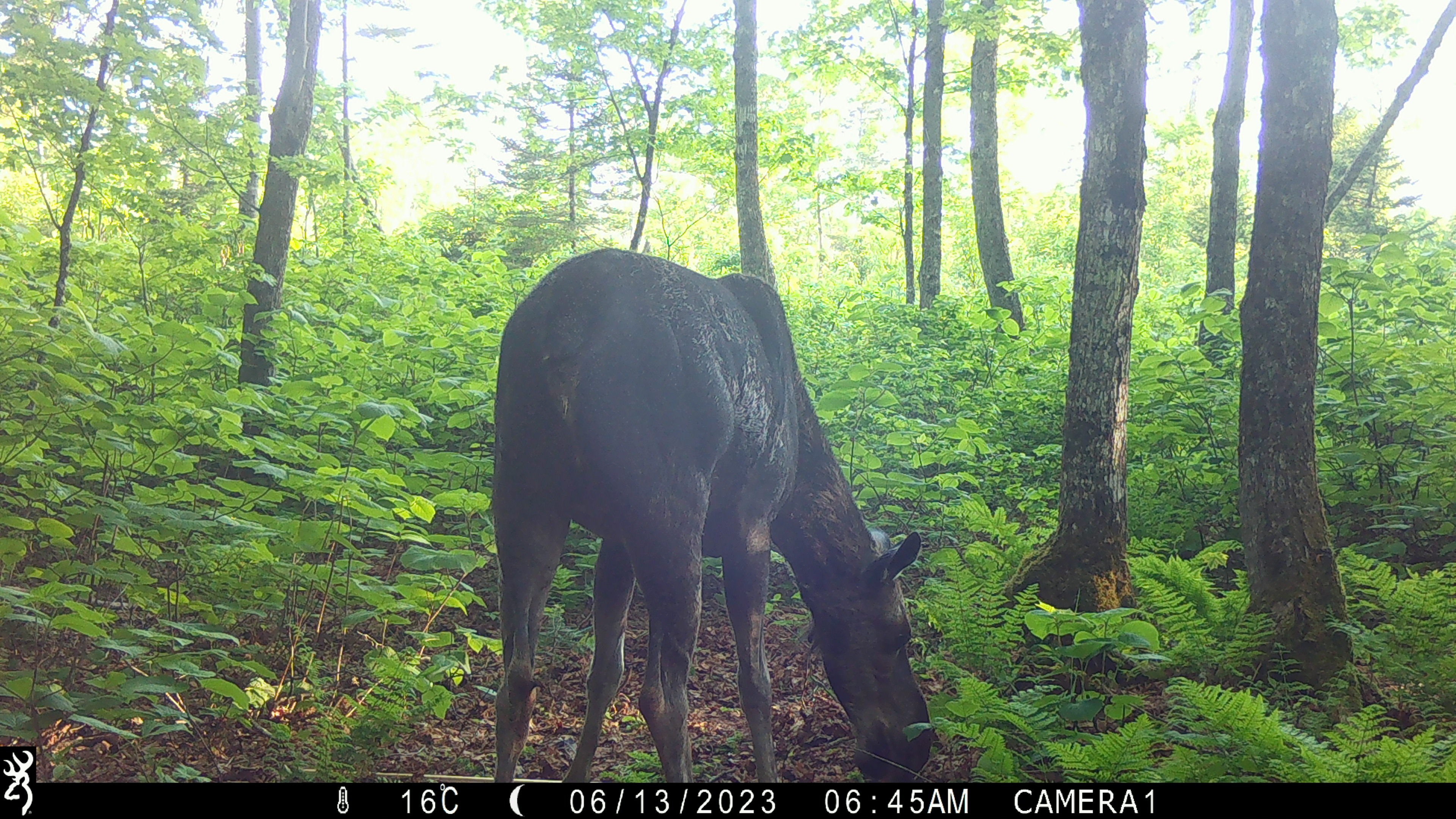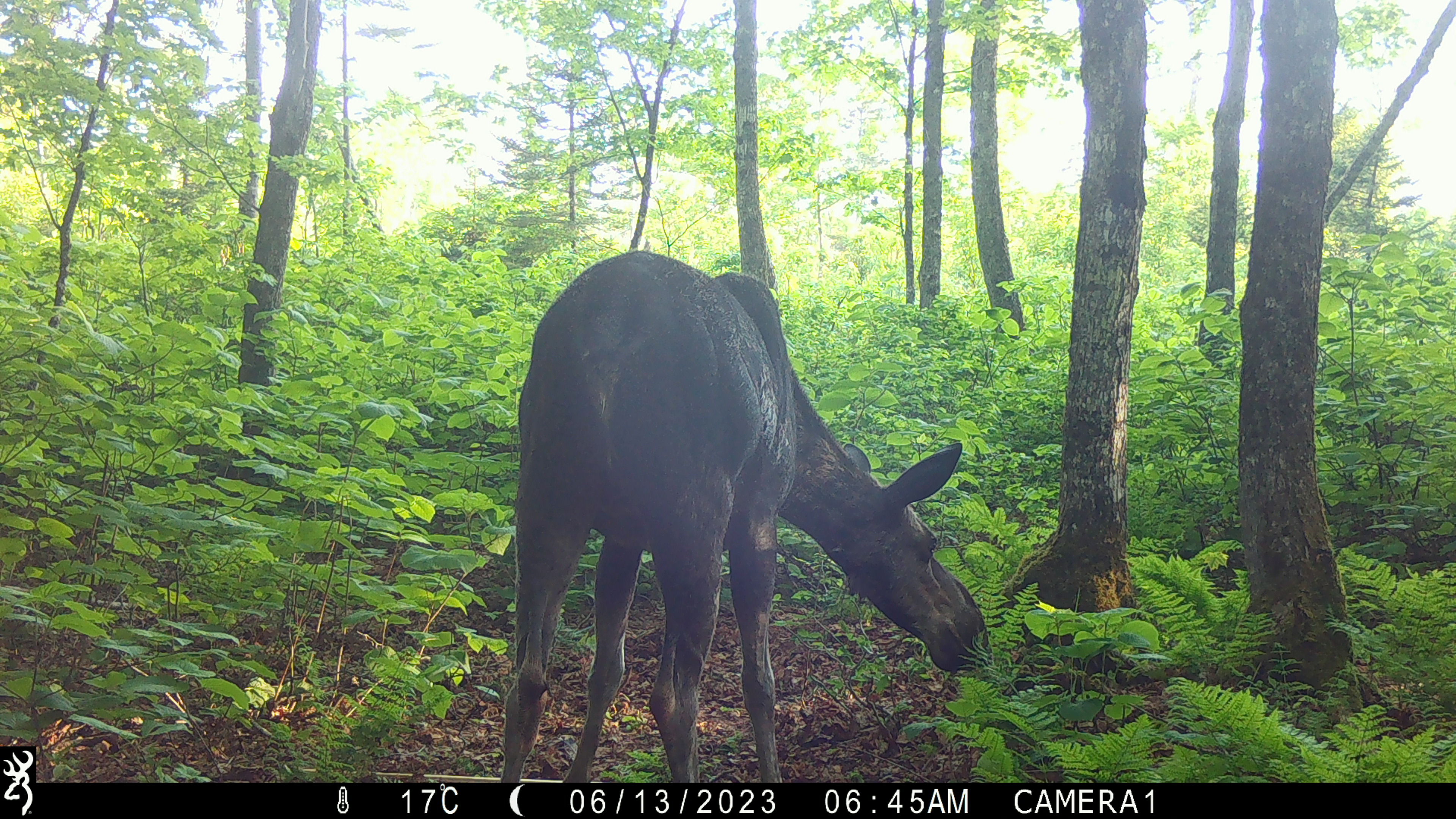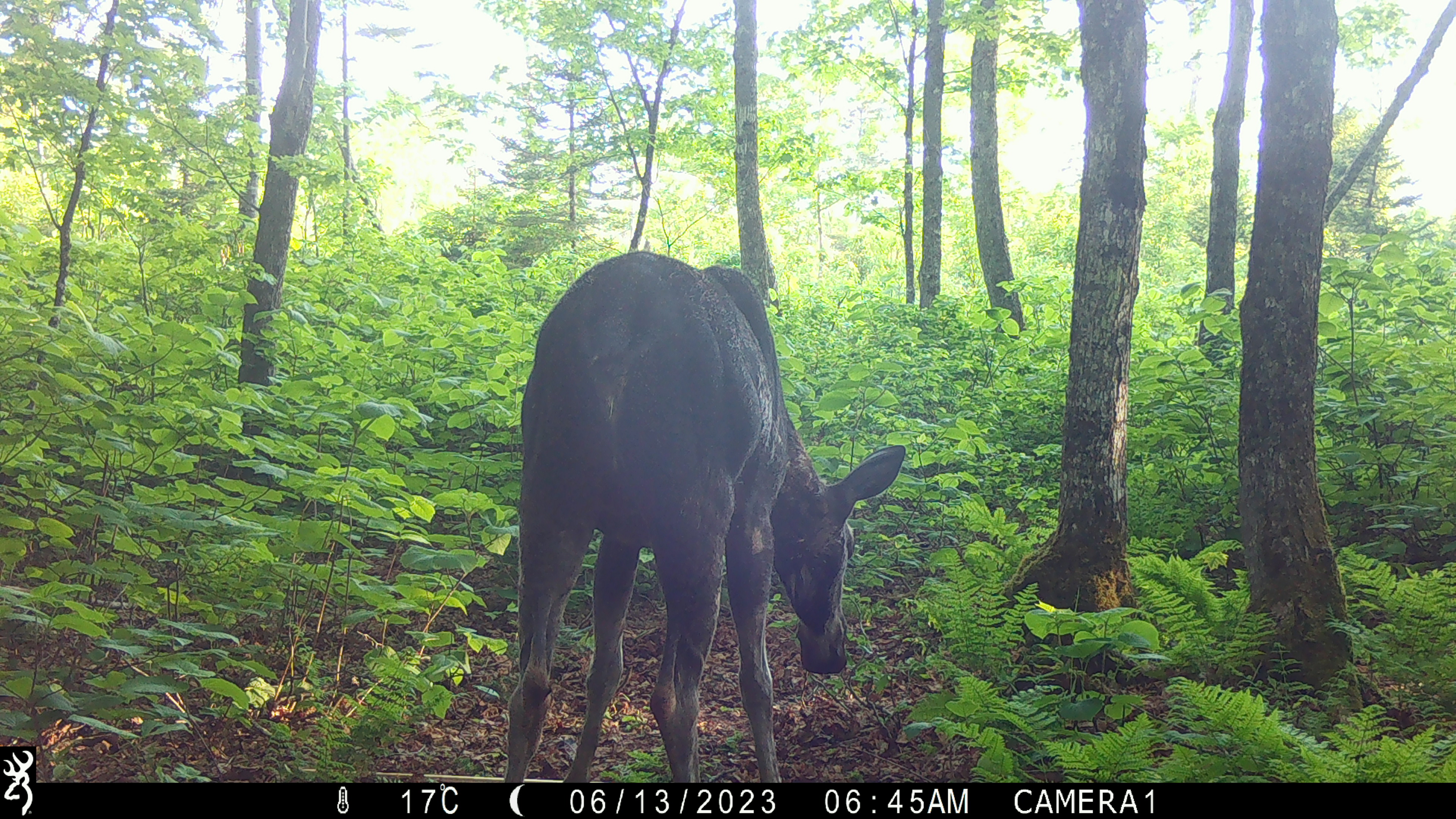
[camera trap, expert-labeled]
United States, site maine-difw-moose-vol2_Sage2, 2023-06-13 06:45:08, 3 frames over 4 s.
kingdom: Animalia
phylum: Chordata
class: Mammalia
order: Artiodactyla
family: Cervidae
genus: Alces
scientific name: Alces alces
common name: moose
Moose (Alces alces).